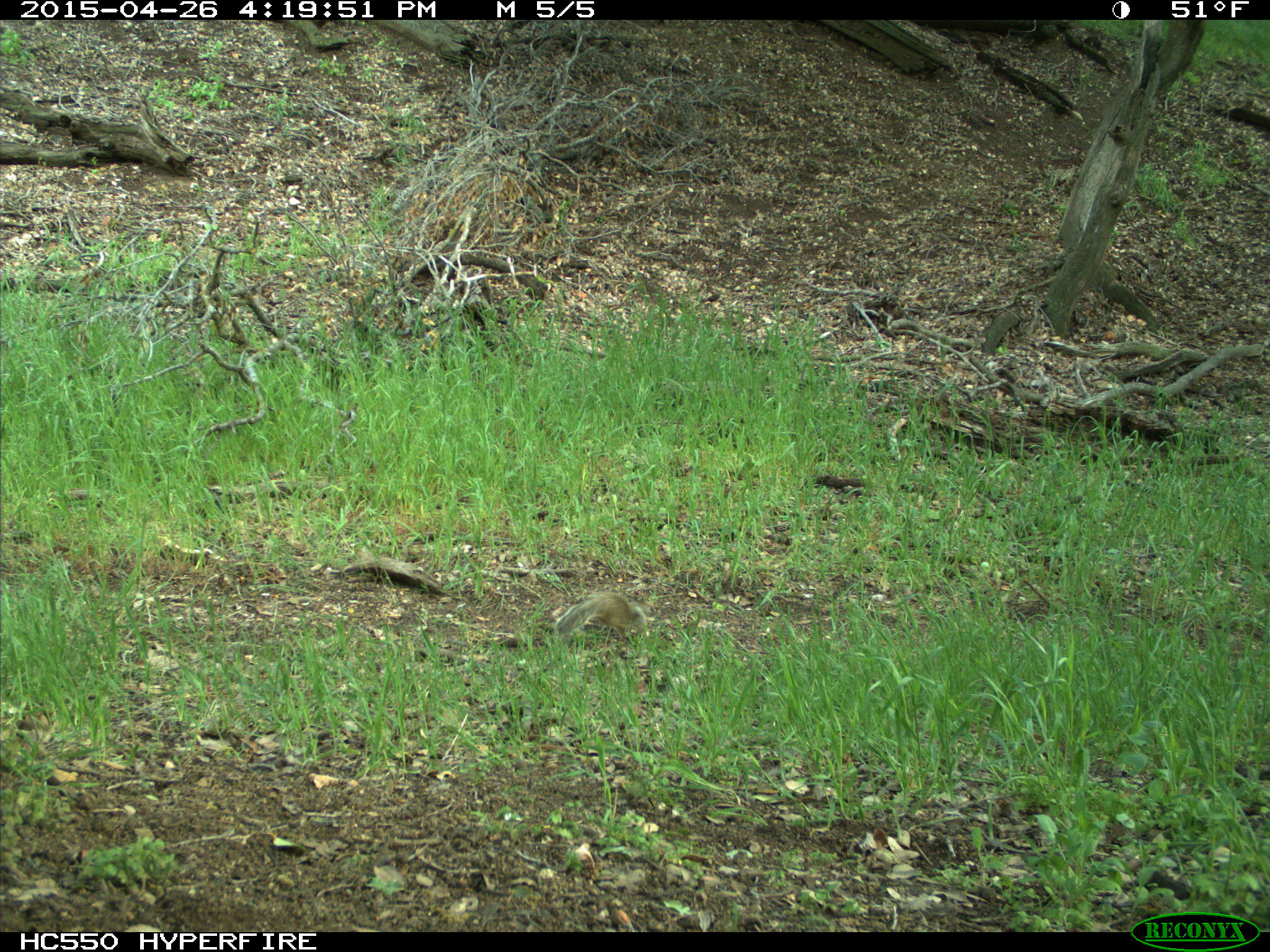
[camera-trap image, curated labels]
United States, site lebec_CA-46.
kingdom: Animalia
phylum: Chordata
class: Mammalia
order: Rodentia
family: Sciuridae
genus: Otospermophilus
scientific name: Otospermophilus beecheyi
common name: california ground squirrel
Otospermophilus beecheyi (california ground squirrel).